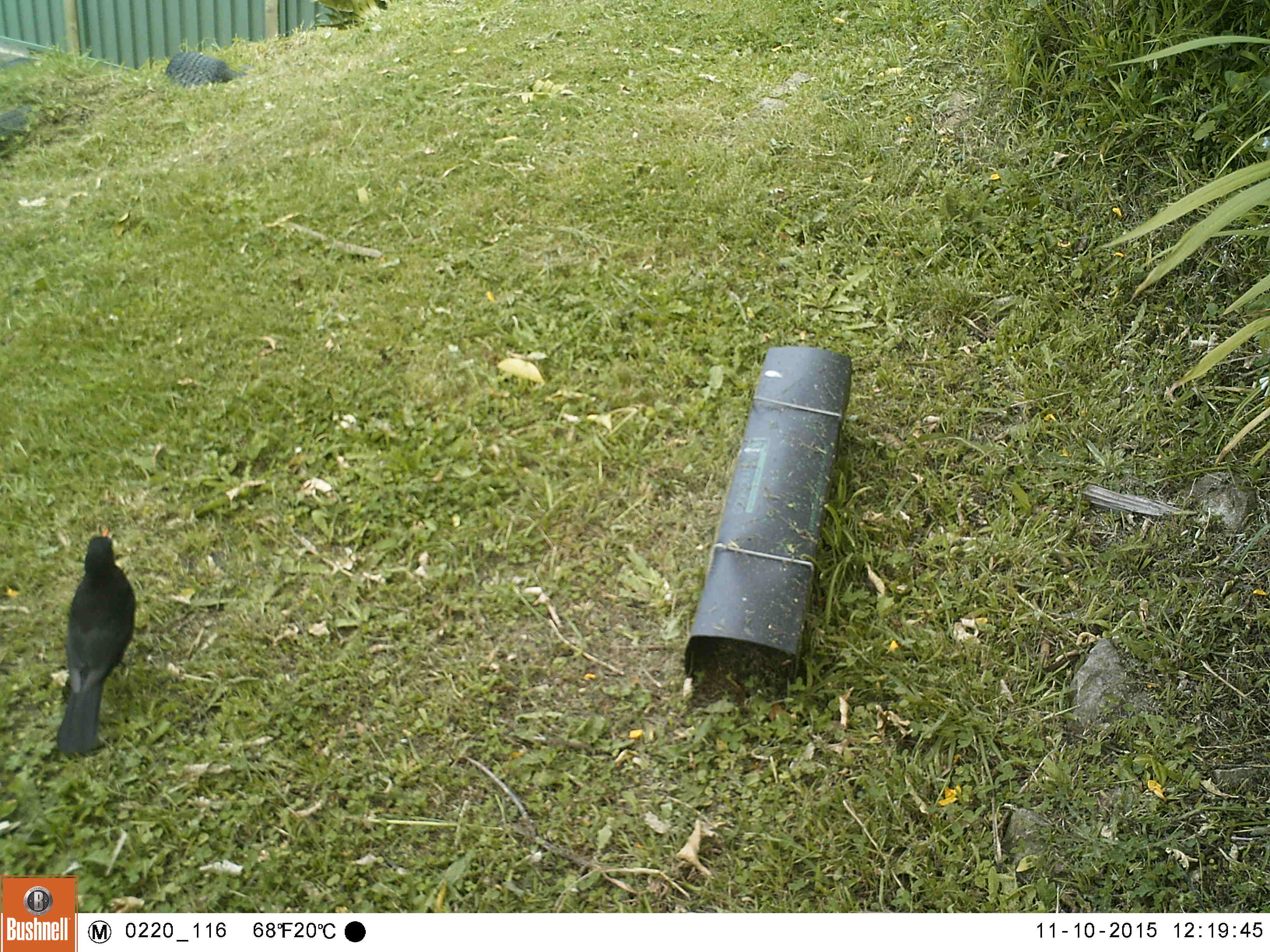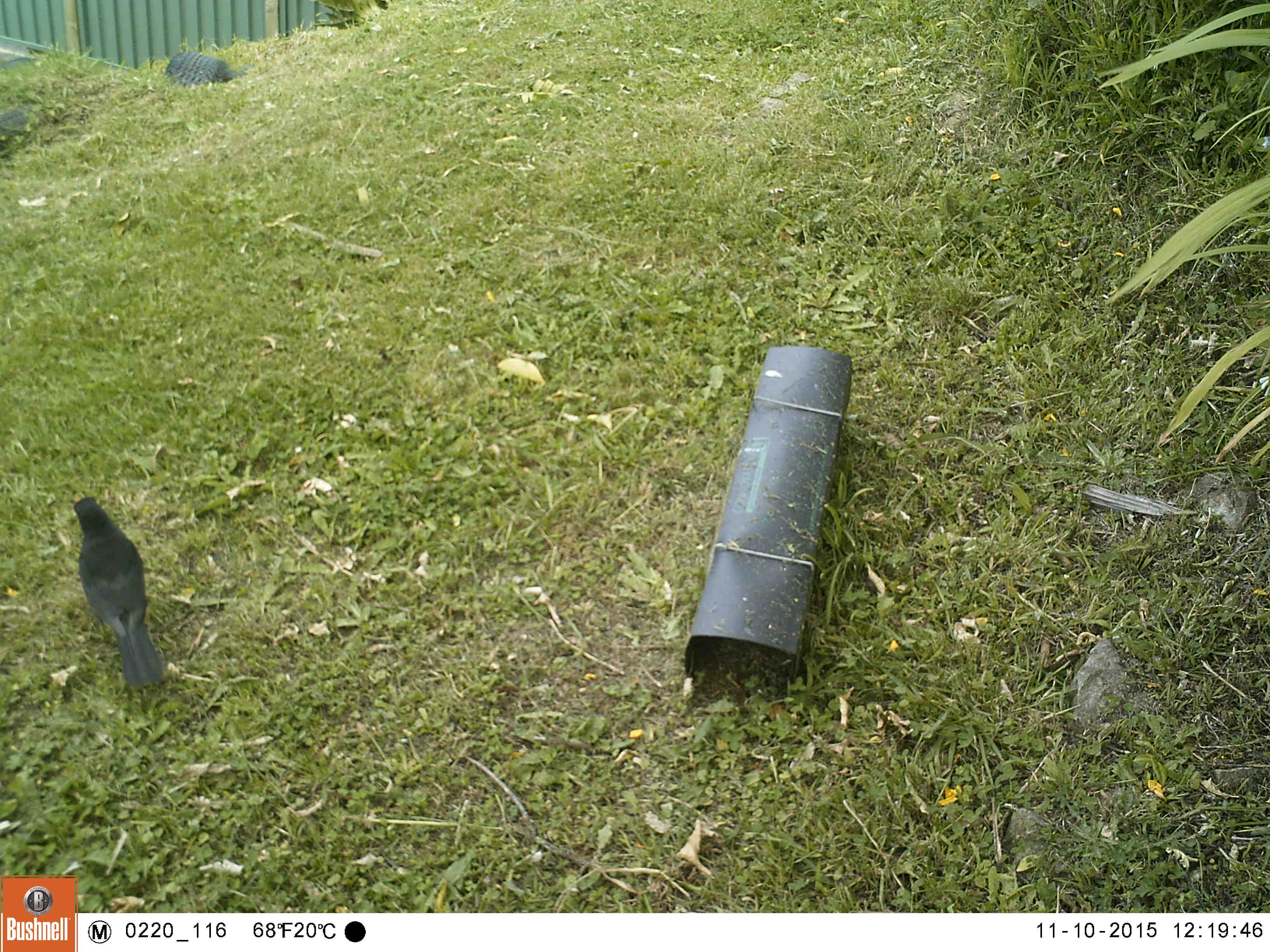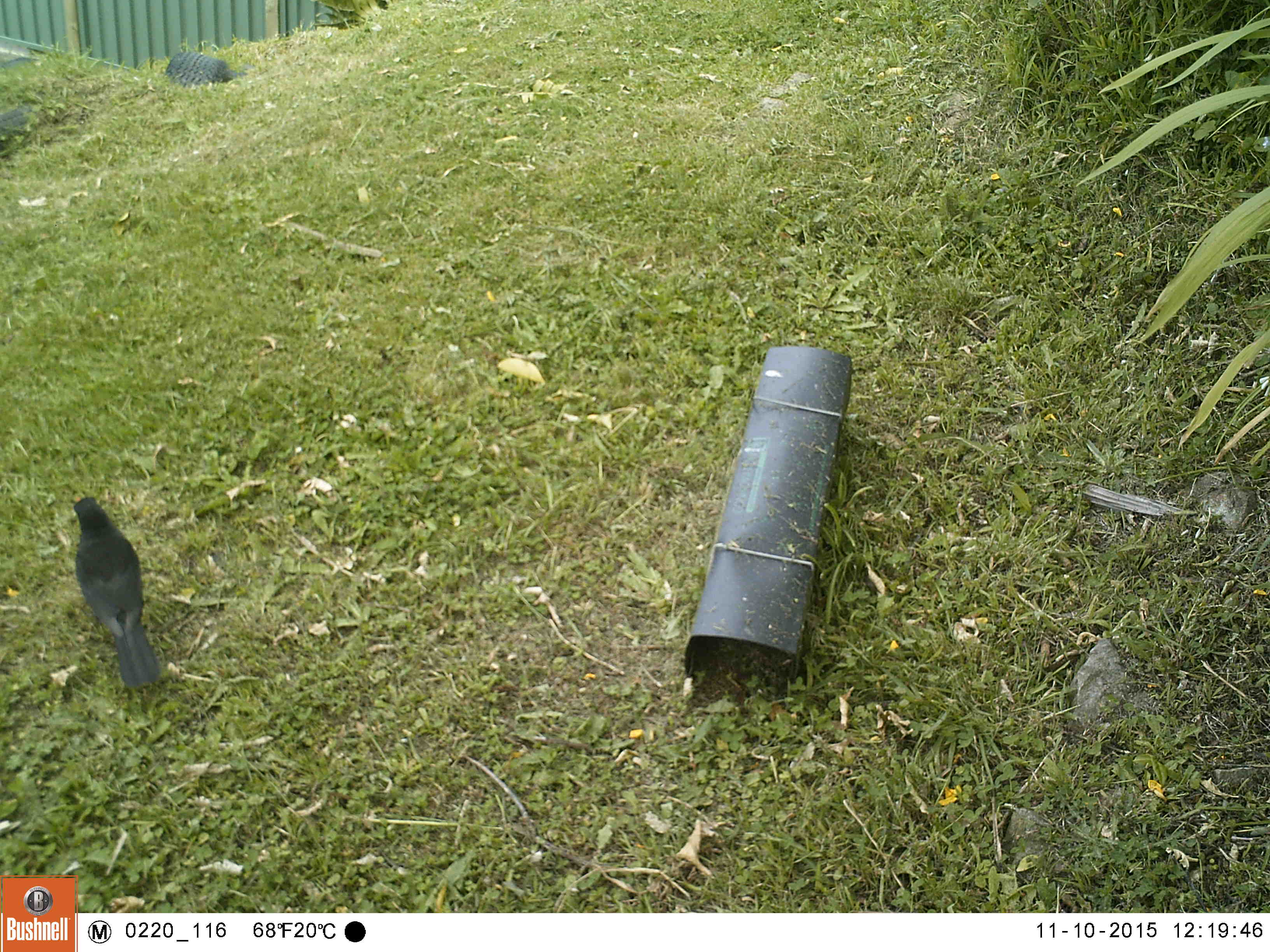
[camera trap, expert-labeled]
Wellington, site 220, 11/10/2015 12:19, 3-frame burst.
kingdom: Animalia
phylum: Chordata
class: Aves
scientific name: Aves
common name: bird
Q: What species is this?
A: Bird (Aves).